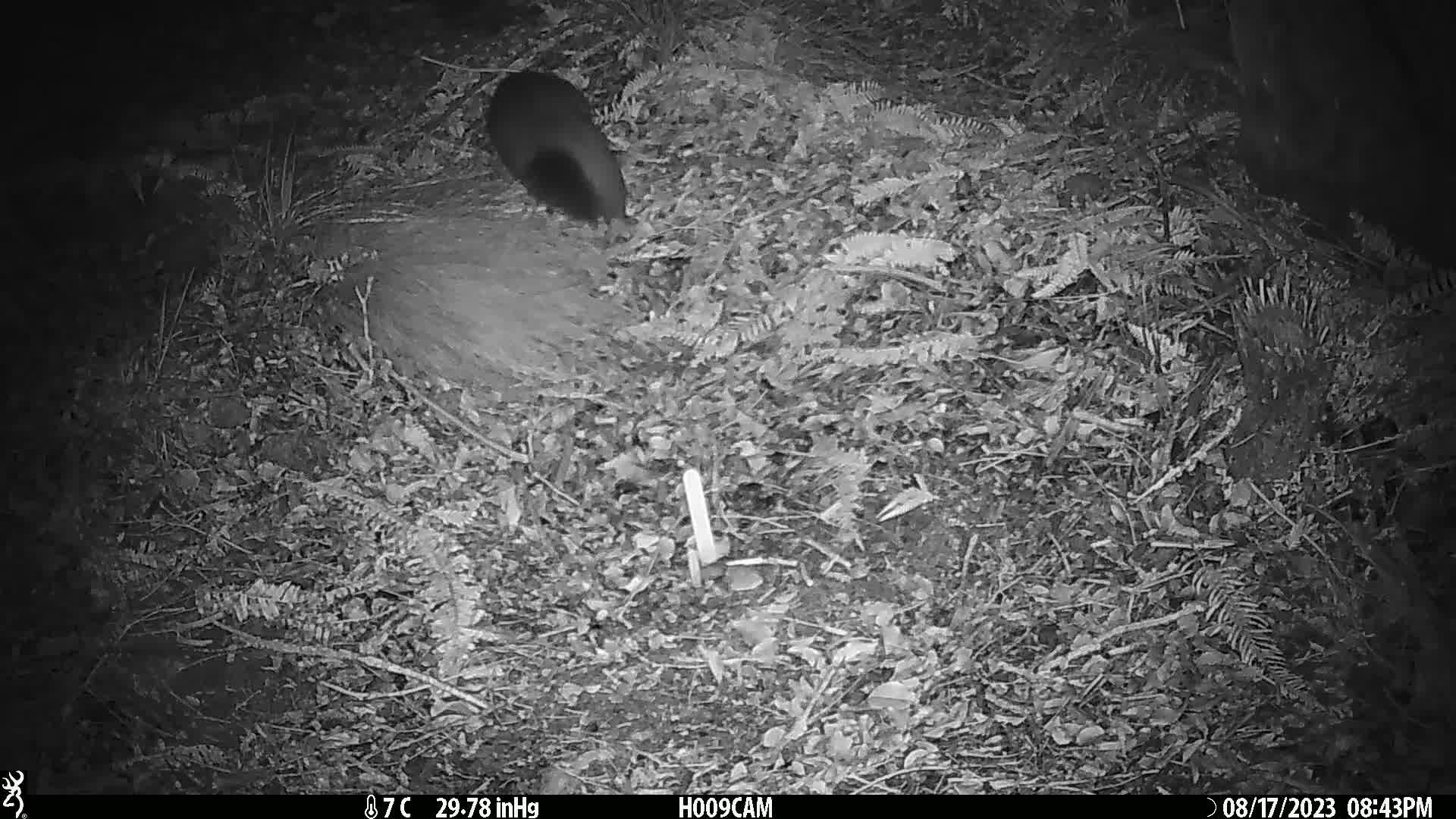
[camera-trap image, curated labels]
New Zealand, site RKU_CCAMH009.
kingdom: Animalia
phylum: Chordata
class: Mammalia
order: Diprotodontia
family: Phalangeridae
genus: Trichosurus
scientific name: Trichosurus vulpecula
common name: common brushtail possum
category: possum